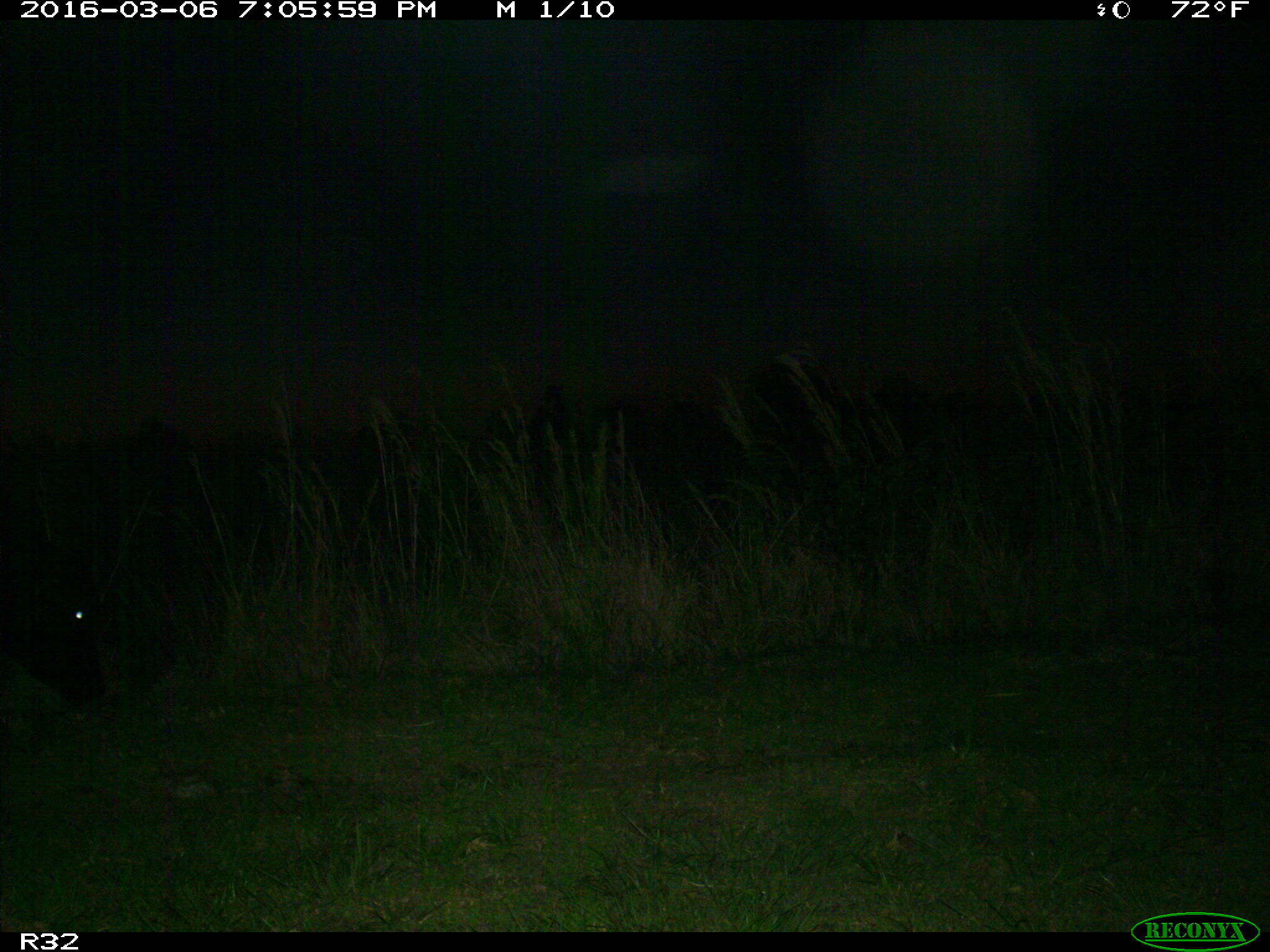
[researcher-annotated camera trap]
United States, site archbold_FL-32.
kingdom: Animalia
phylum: Chordata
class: Mammalia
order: Artiodactyla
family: Bovidae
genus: Bos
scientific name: Bos taurus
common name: domestic cow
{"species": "Bos taurus (domestic cow)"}